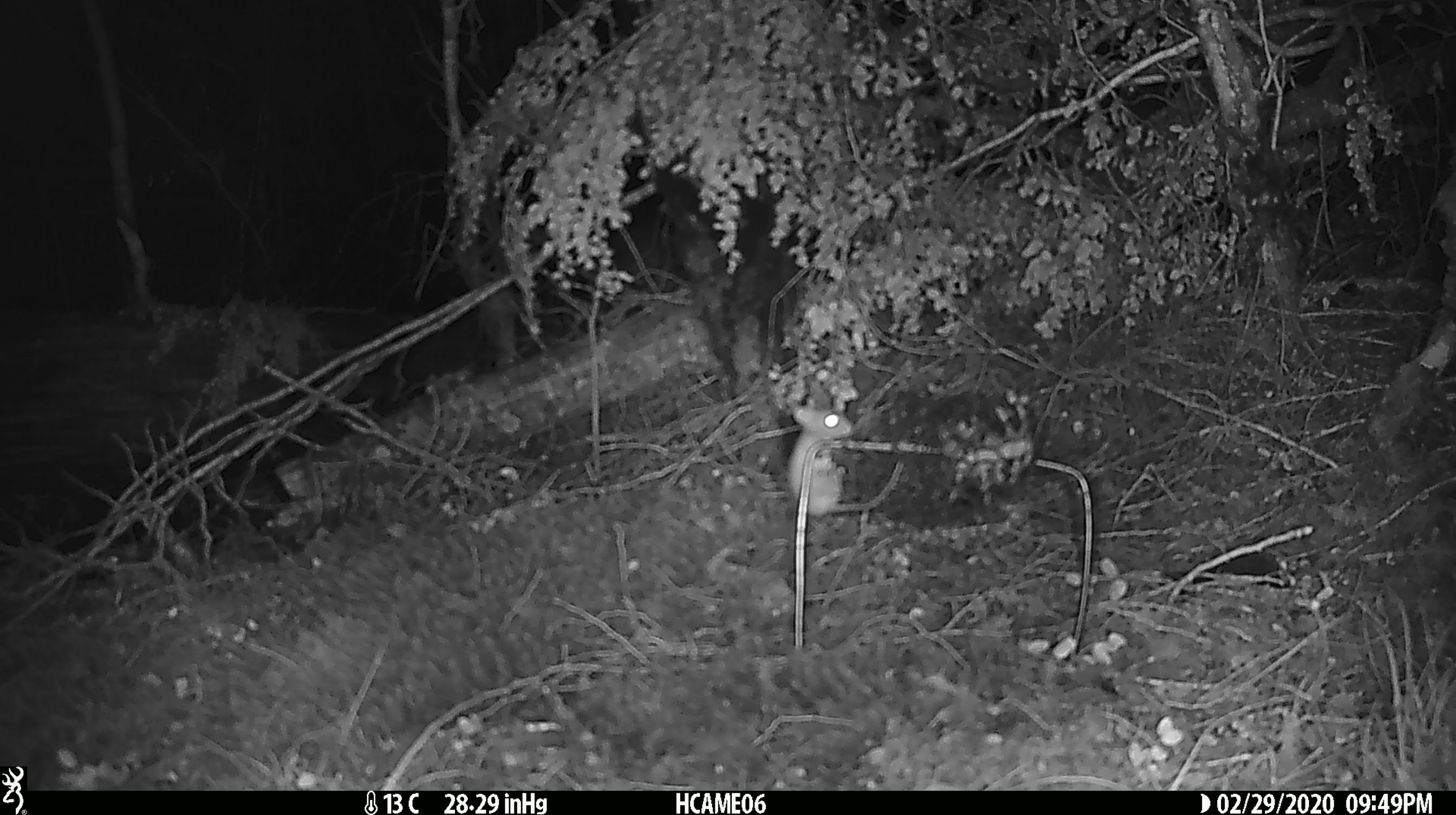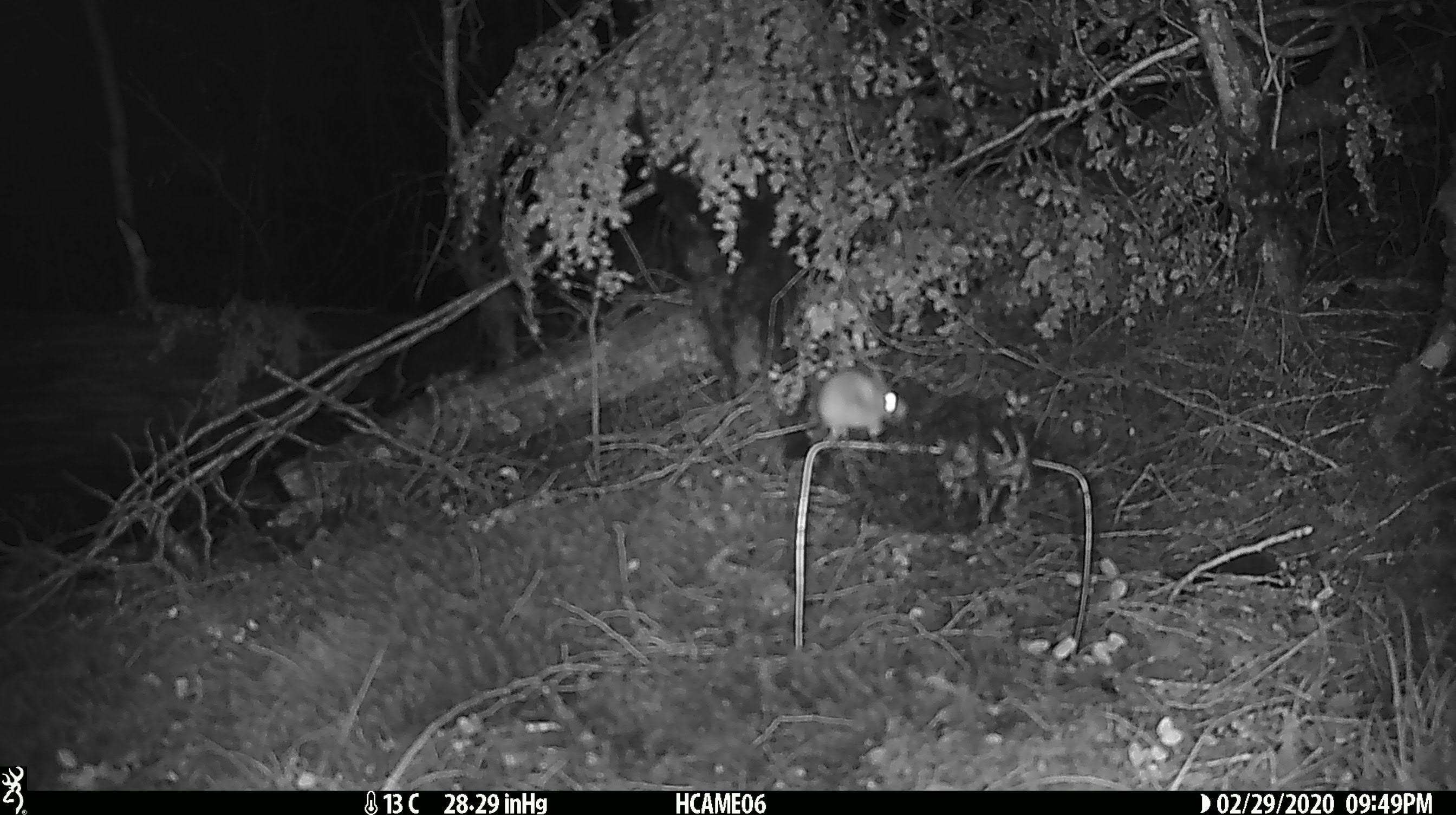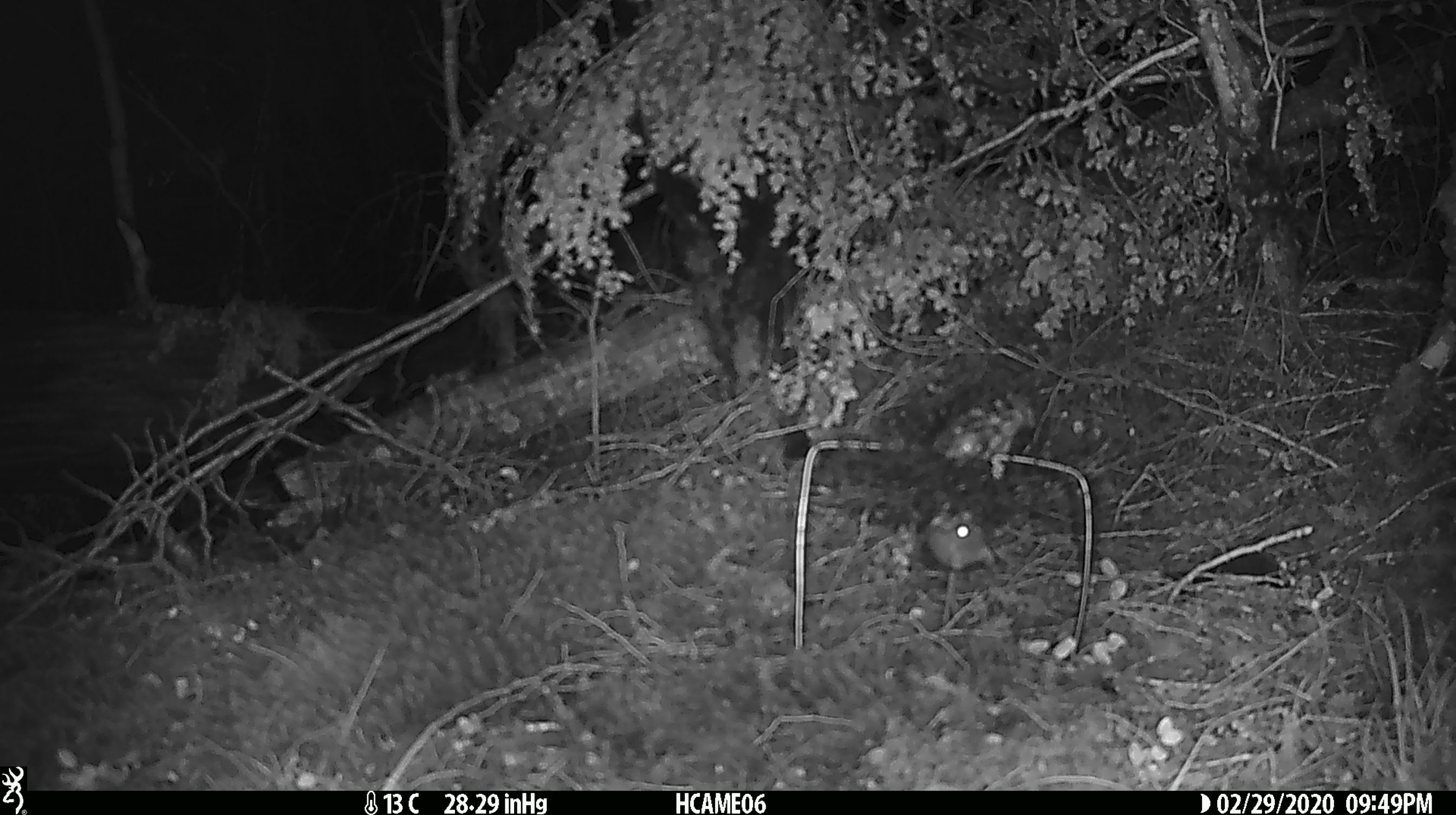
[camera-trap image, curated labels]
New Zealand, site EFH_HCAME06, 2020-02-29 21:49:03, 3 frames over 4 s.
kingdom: Animalia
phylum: Chordata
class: Mammalia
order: Rodentia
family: Muridae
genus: Mus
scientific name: Mus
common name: mouse